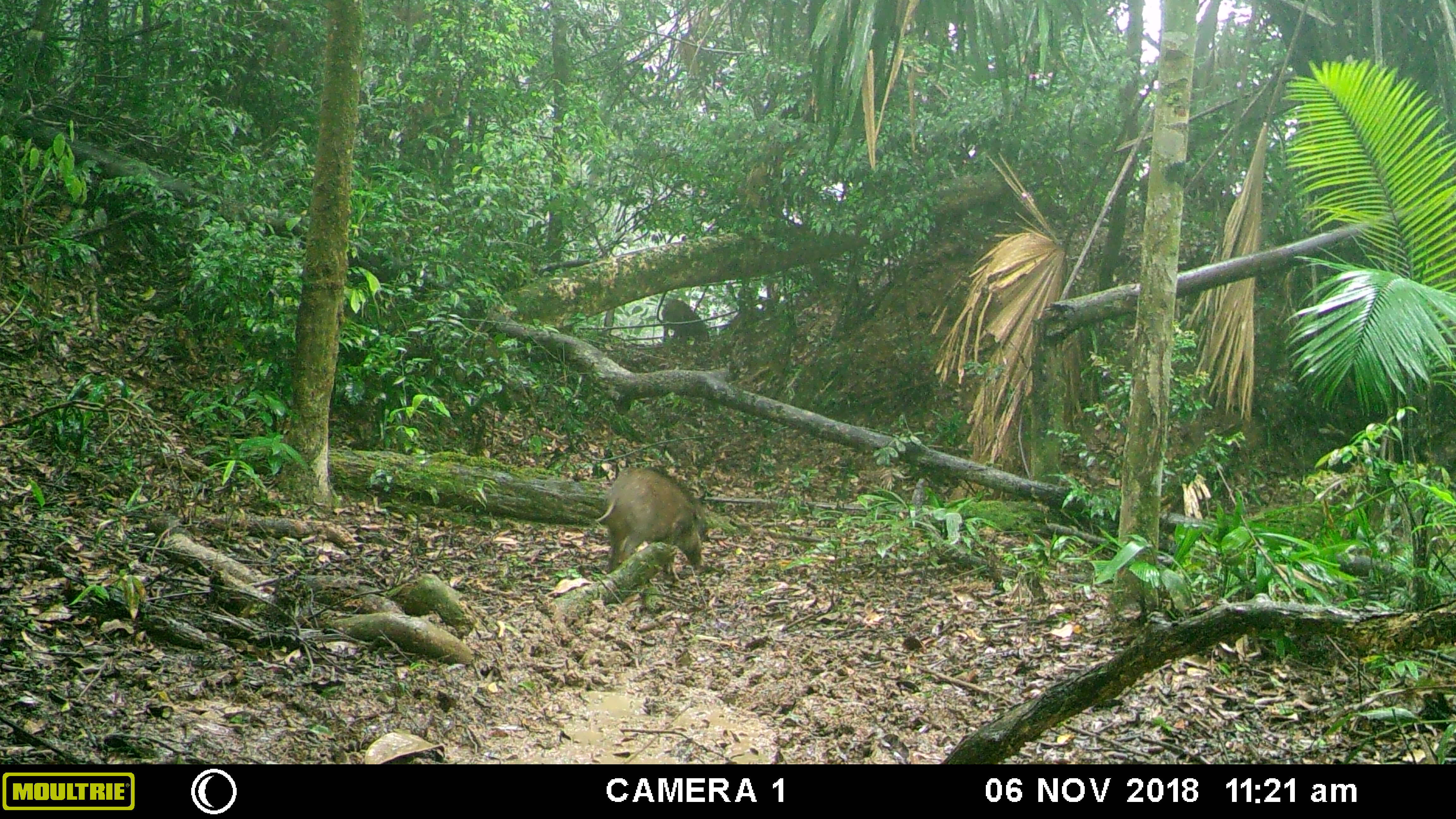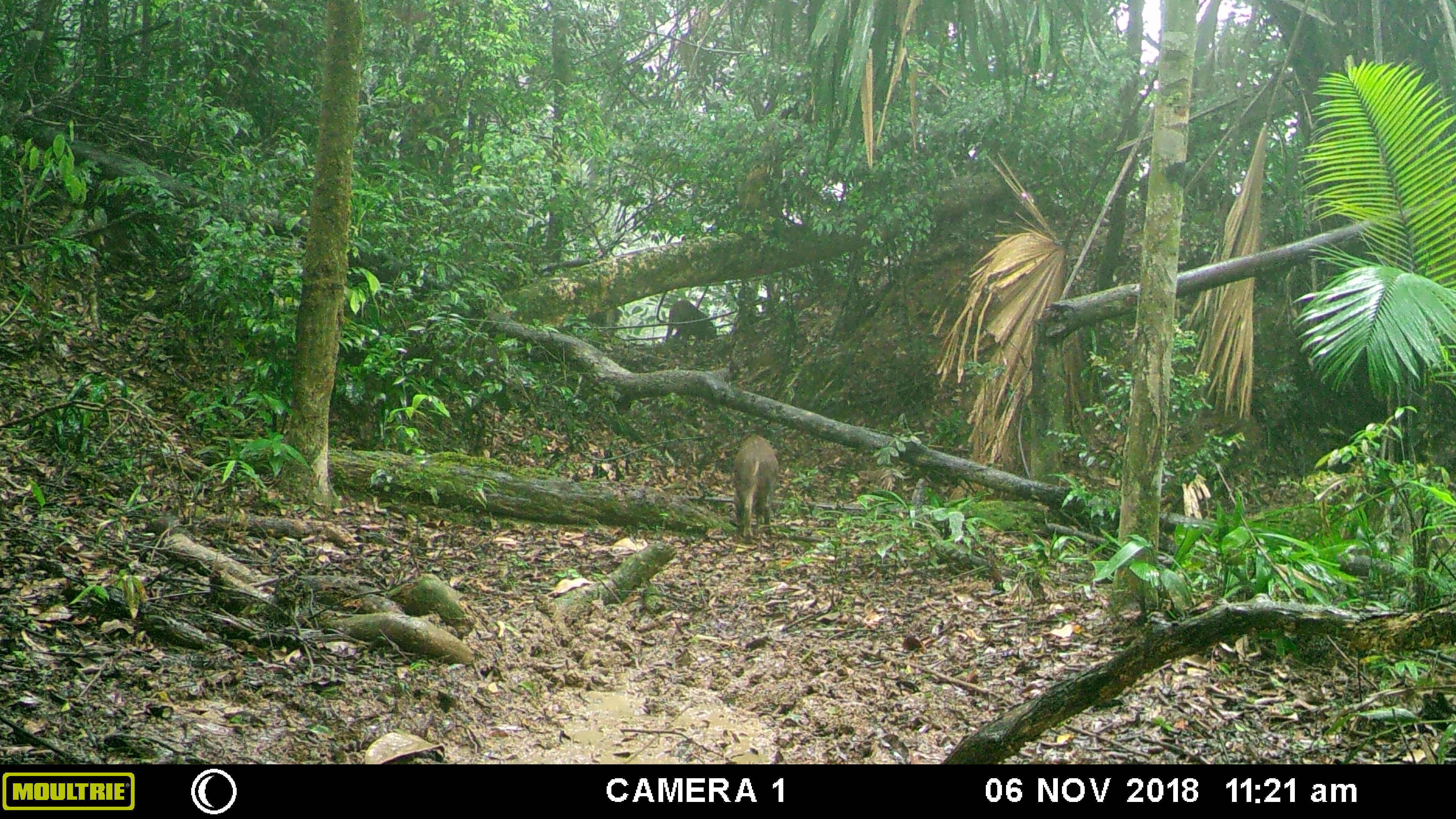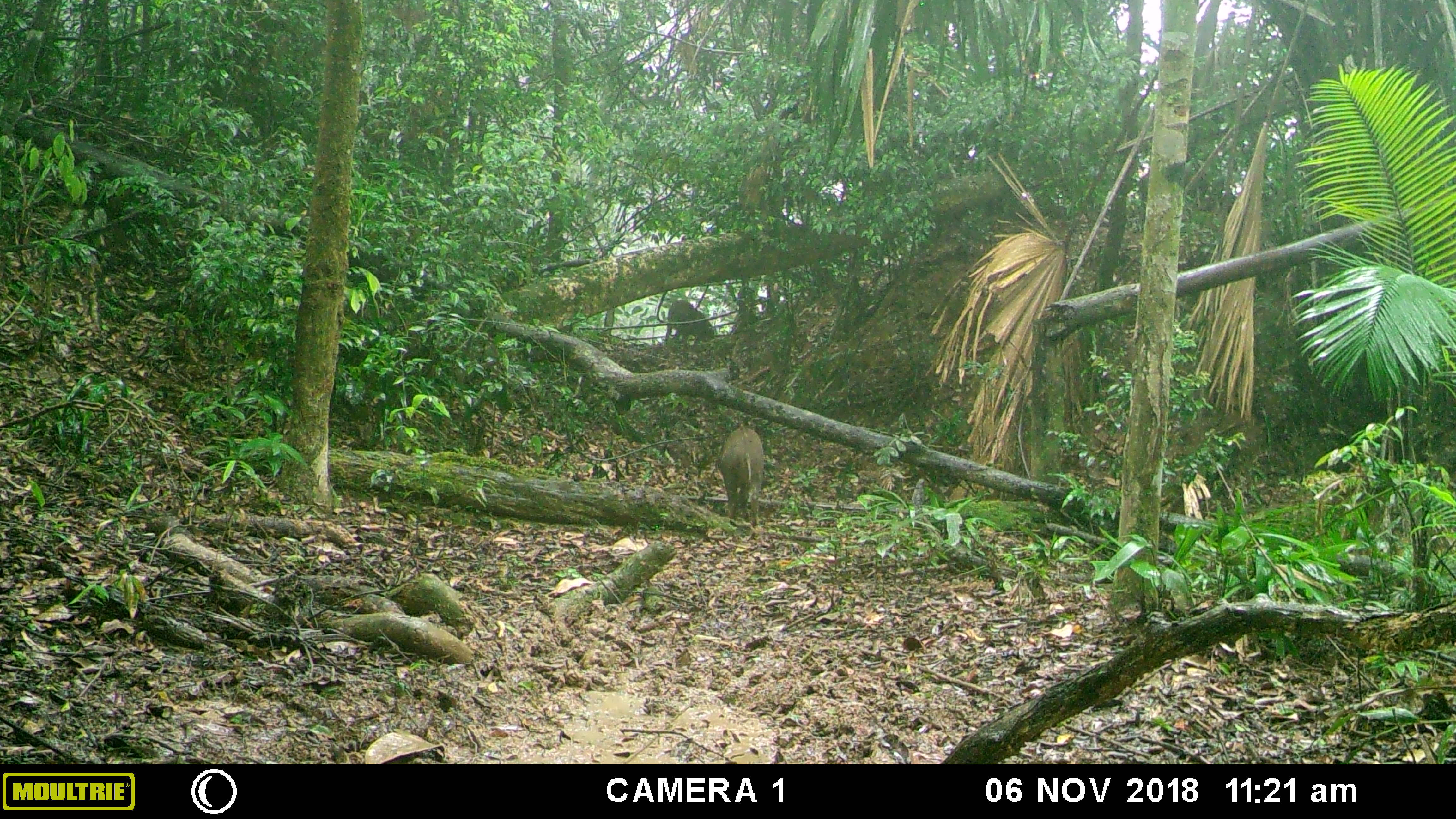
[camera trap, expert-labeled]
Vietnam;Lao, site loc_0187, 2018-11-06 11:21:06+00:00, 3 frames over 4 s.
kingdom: Animalia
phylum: Chordata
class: Mammalia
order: Artiodactyla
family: Suidae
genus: Sus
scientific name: Sus scrofa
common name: eurasian wild pig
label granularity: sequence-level